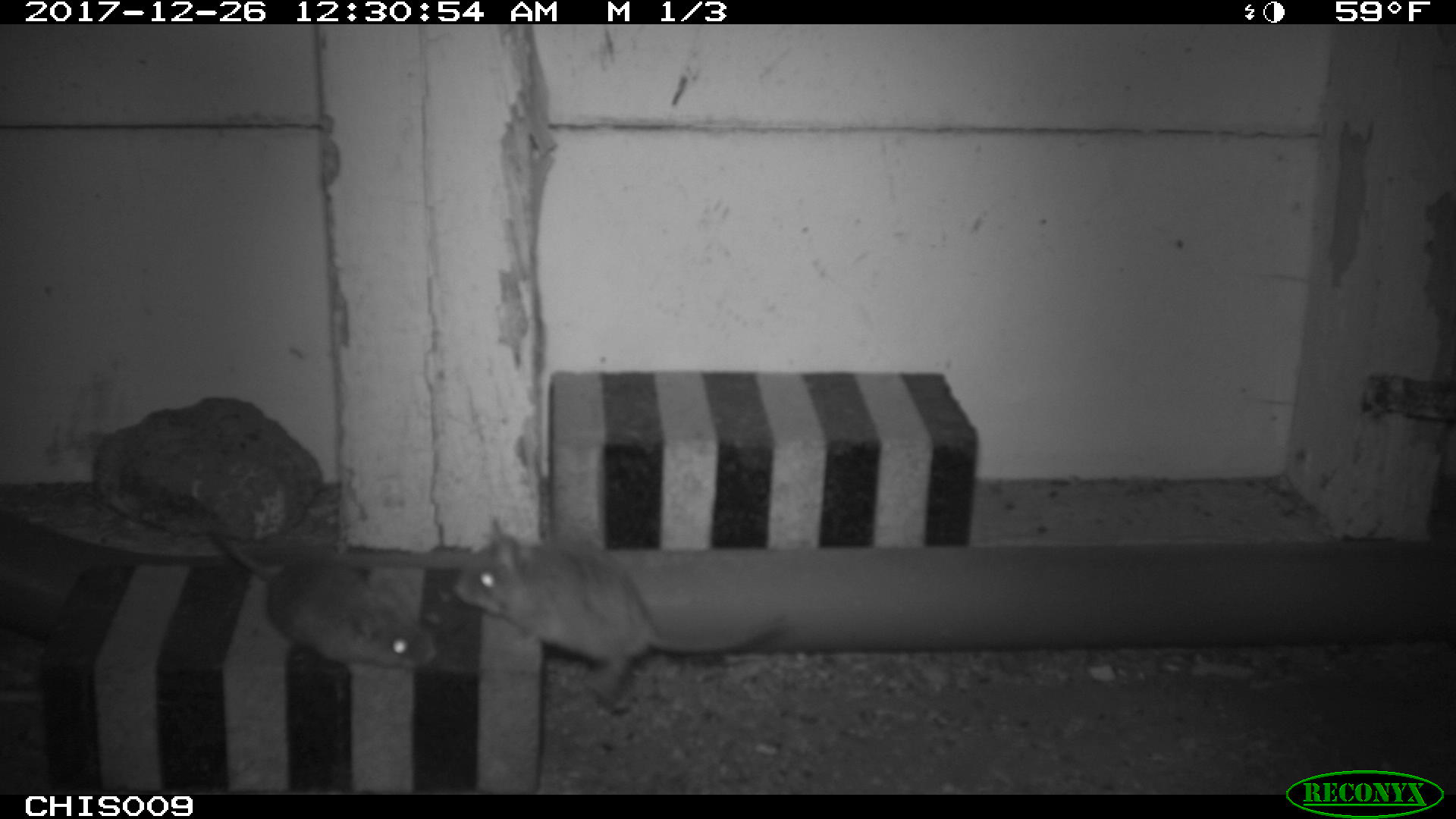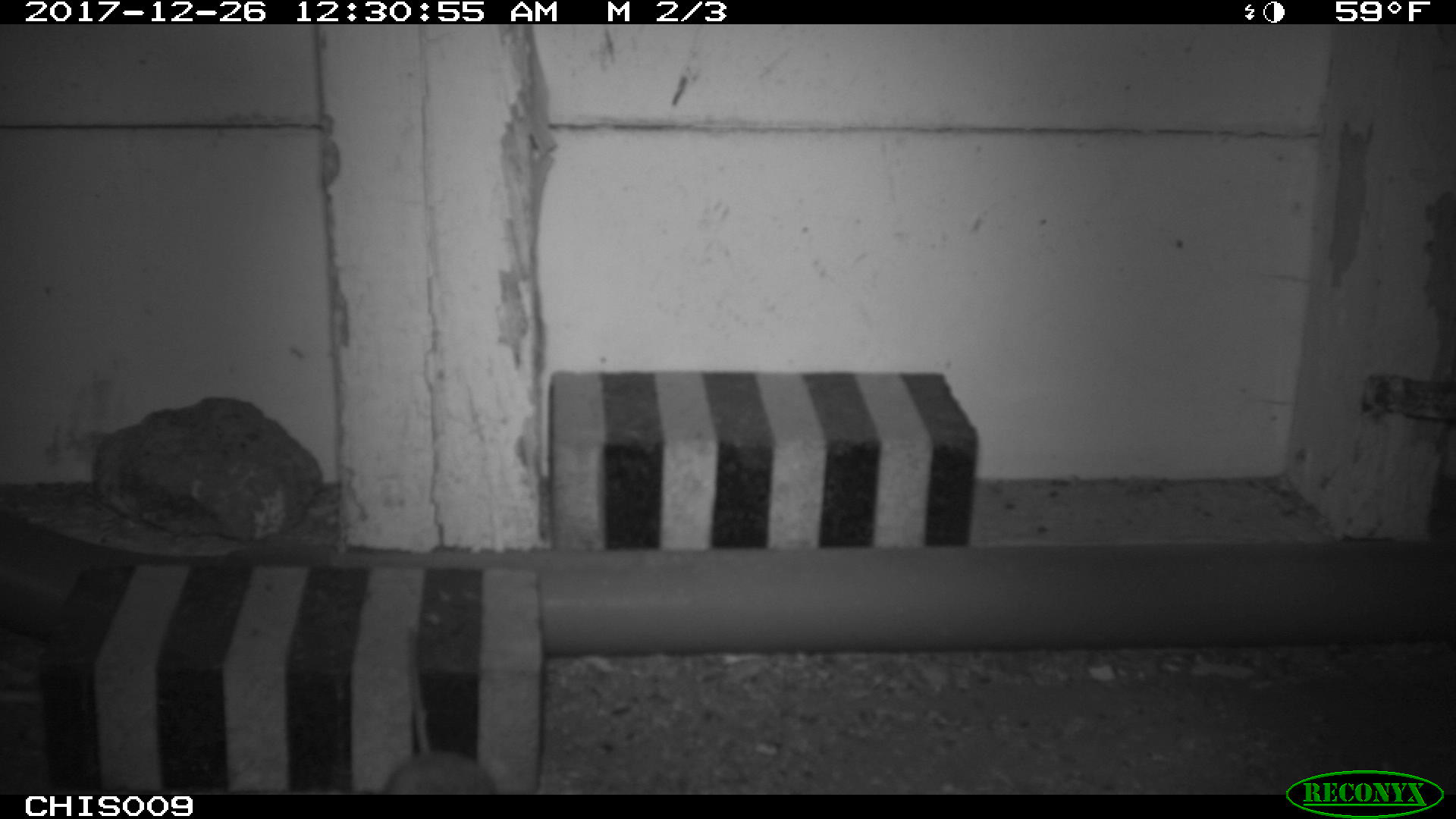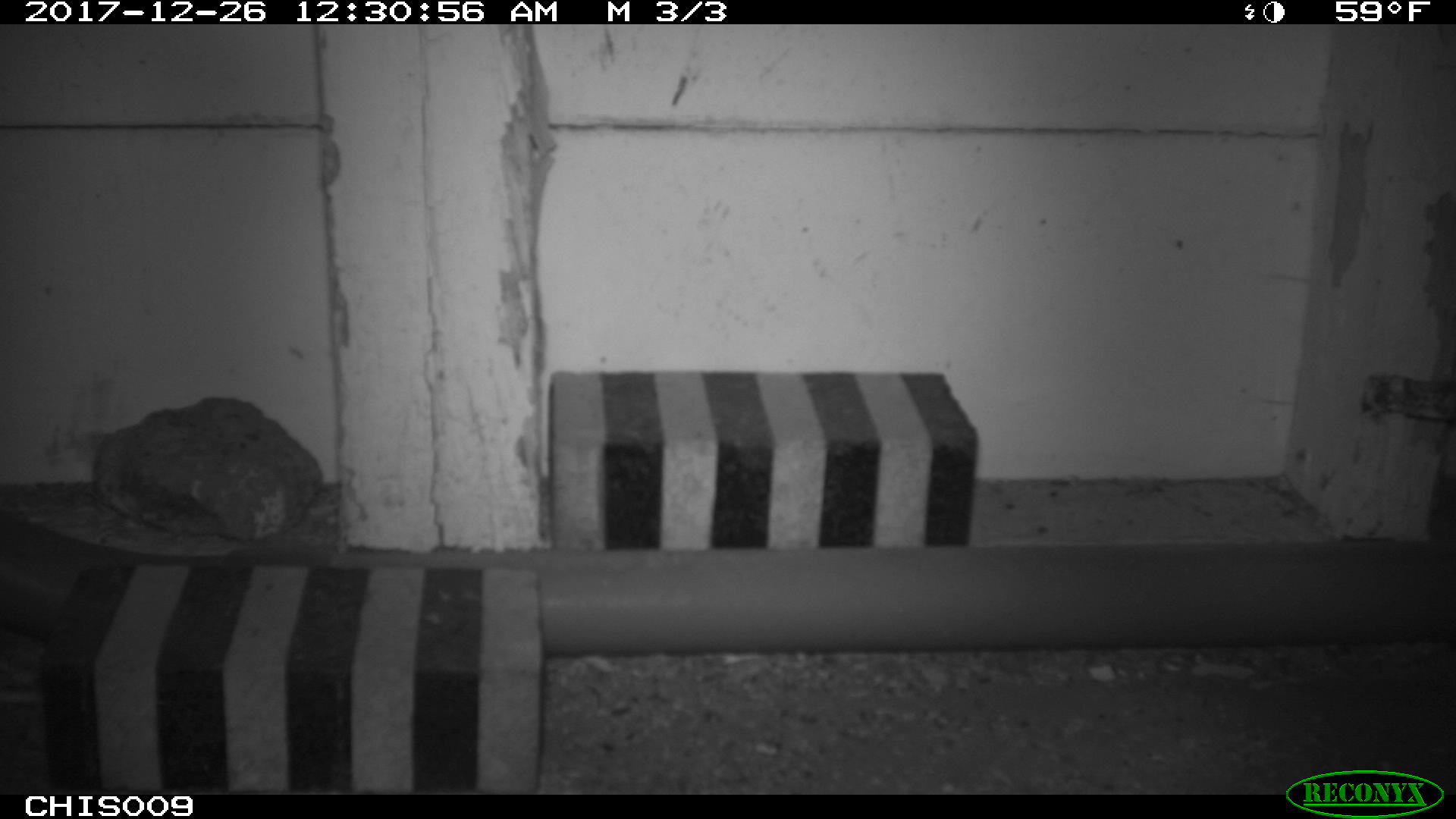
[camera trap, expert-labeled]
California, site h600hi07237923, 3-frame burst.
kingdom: Animalia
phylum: Chordata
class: Mammalia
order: Rodentia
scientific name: Rodentia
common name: rodent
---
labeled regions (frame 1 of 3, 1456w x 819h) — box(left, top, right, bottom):
rodent: box(453, 531, 794, 705); box(220, 536, 441, 668)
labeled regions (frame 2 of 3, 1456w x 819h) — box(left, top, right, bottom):
rodent: box(381, 626, 497, 793)